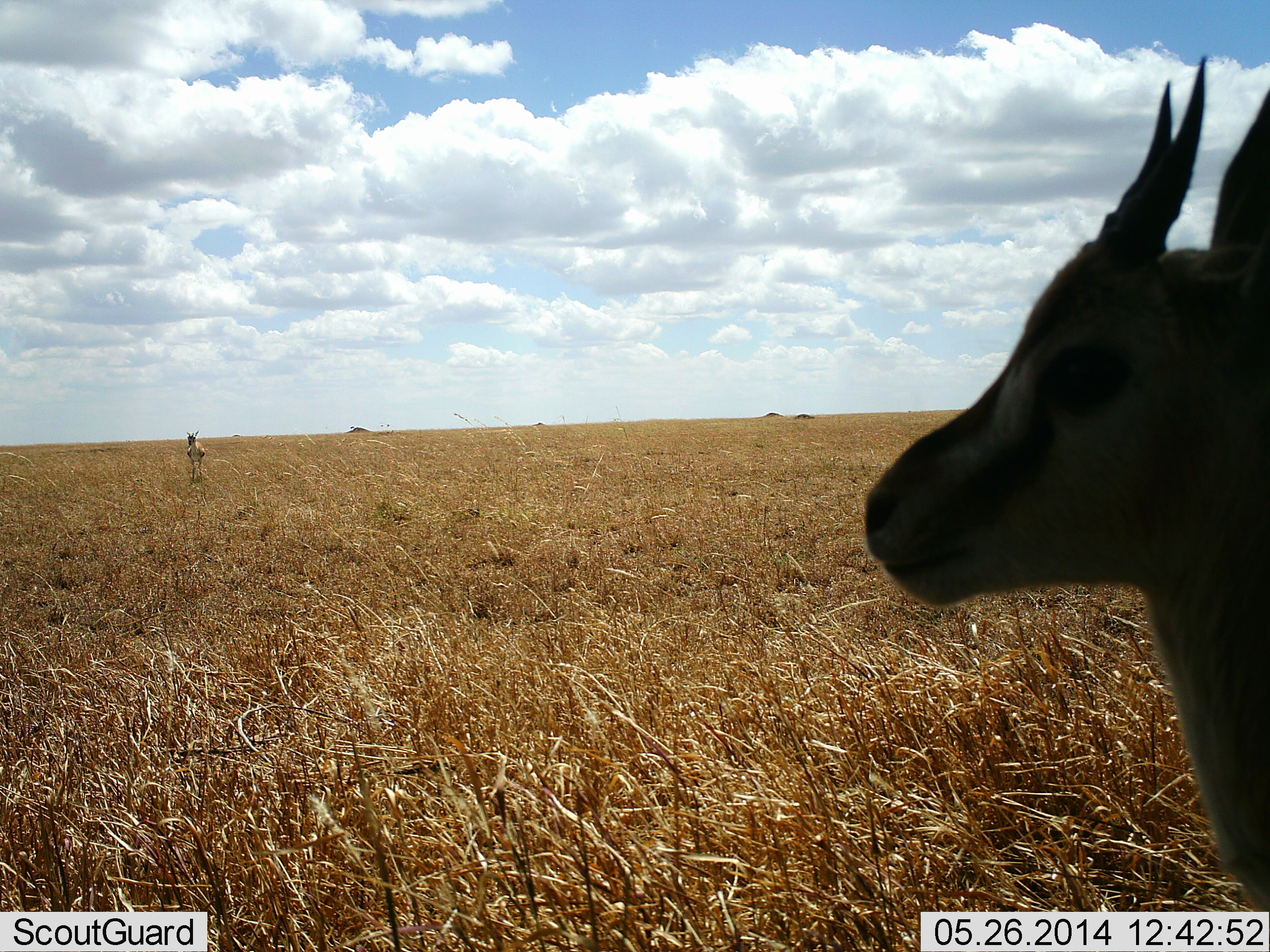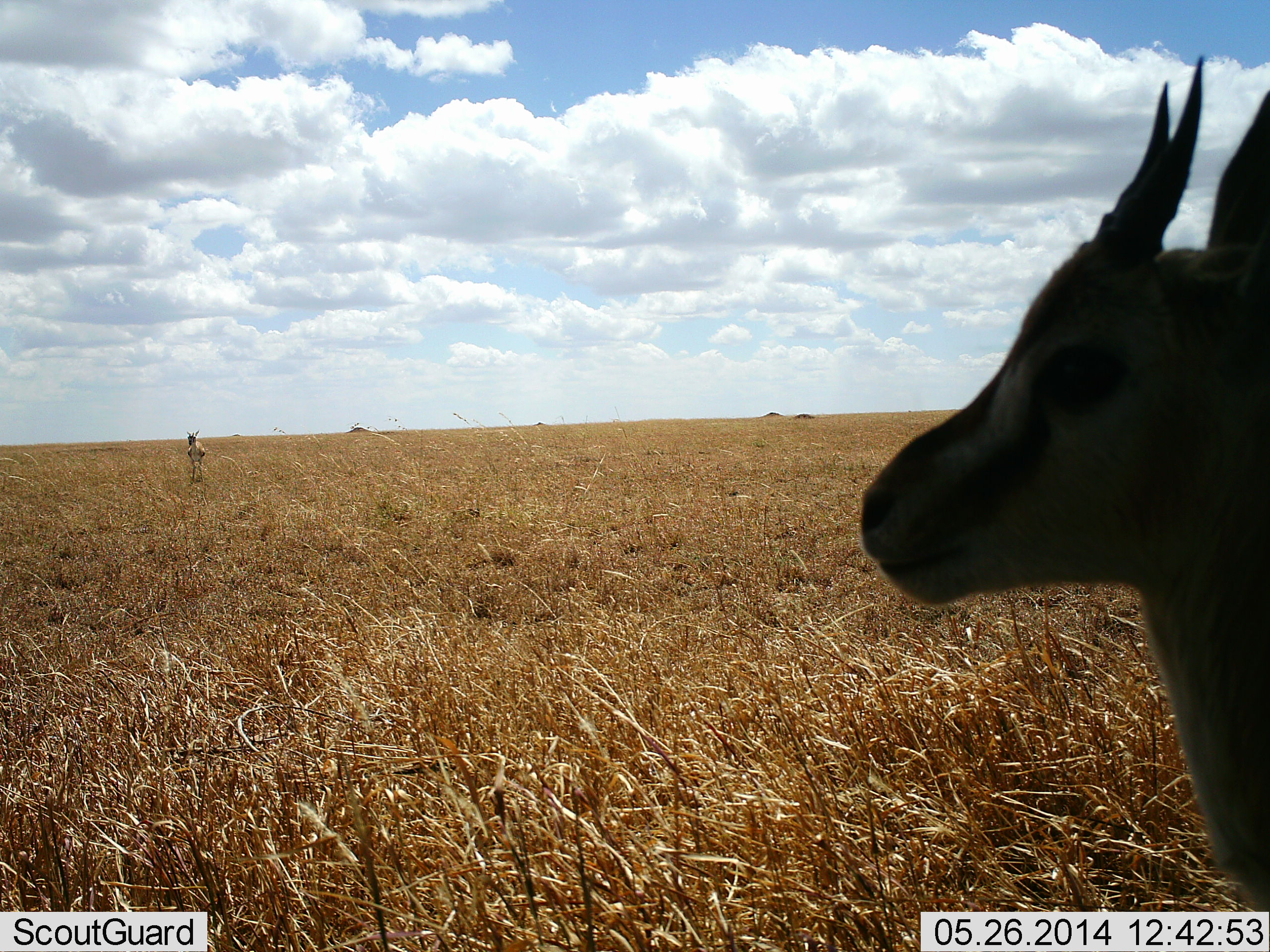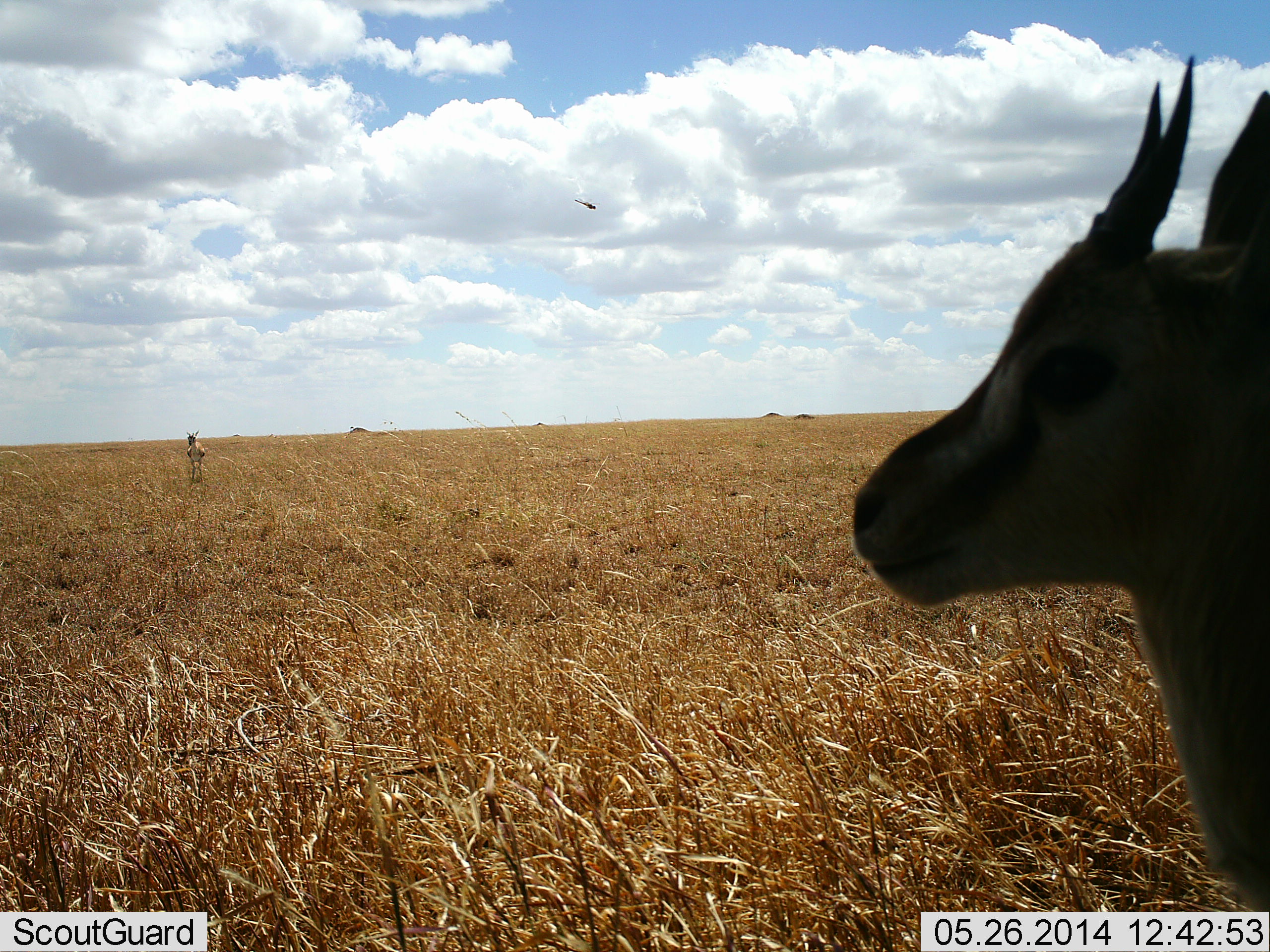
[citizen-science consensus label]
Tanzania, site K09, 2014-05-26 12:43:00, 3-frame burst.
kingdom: Animalia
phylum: Chordata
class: Mammalia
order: Artiodactyla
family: Bovidae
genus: Eudorcas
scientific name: Eudorcas thomsonii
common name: thomson's gazelle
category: gazellethomsons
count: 2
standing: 92%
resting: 0%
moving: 8%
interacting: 0%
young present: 0%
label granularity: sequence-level